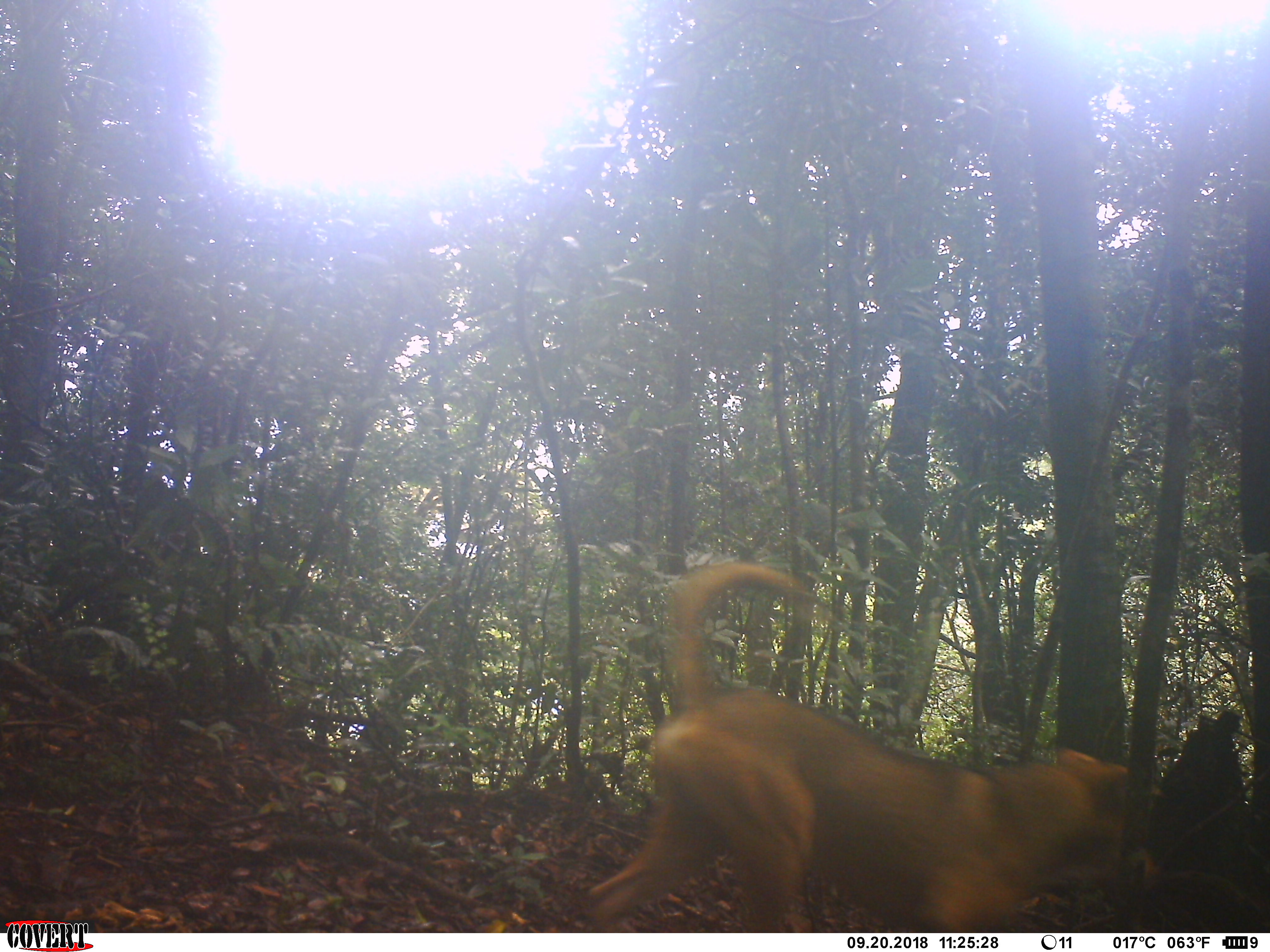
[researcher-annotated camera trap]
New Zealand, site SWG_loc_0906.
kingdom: Animalia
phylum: Chordata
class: Mammalia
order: Carnivora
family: Canidae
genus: Canis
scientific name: Canis familiaris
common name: domestic dog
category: dog